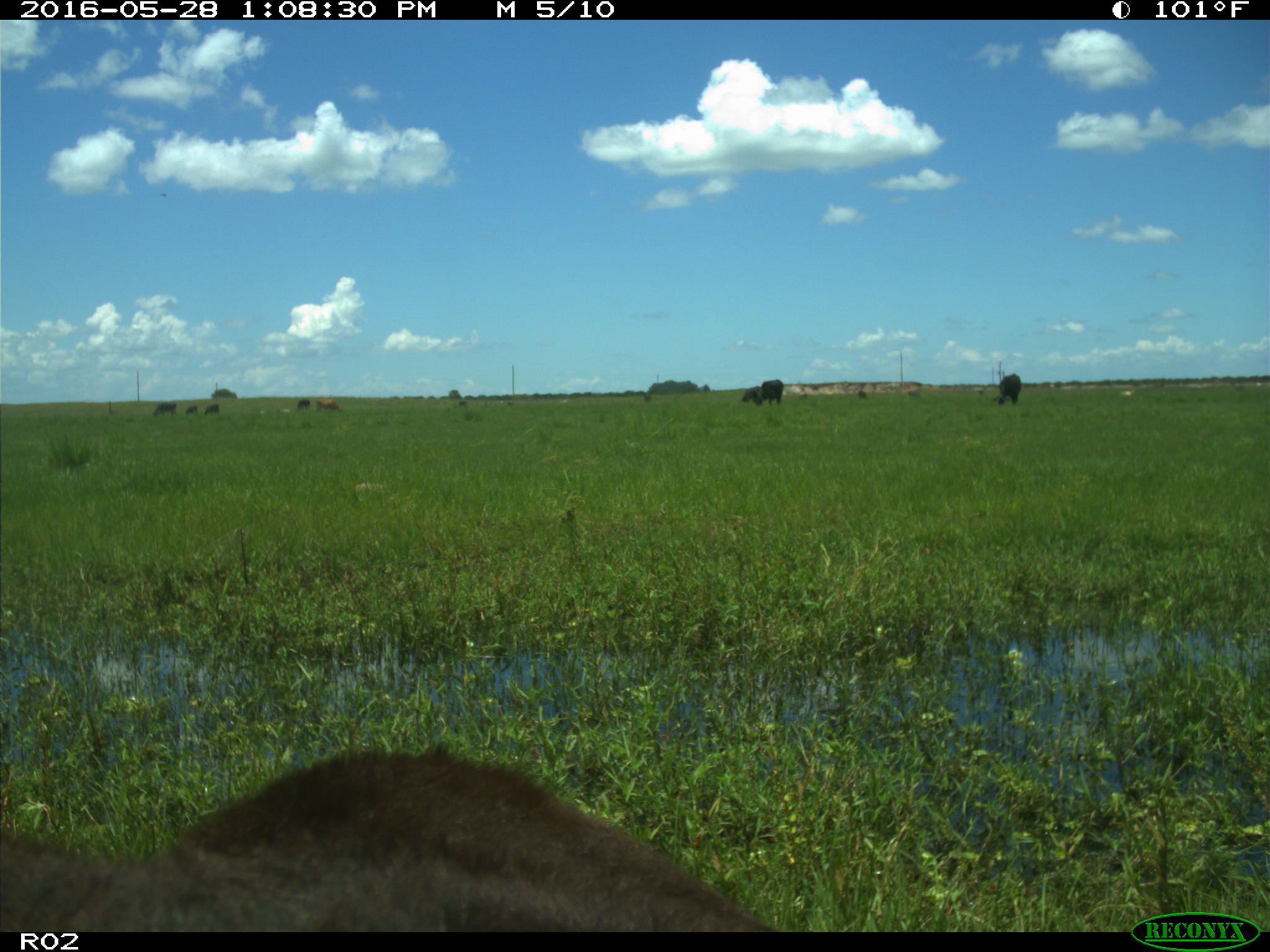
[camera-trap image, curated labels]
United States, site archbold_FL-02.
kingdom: Animalia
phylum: Chordata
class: Mammalia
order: Artiodactyla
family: Bovidae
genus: Bos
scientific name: Bos taurus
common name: domestic cow